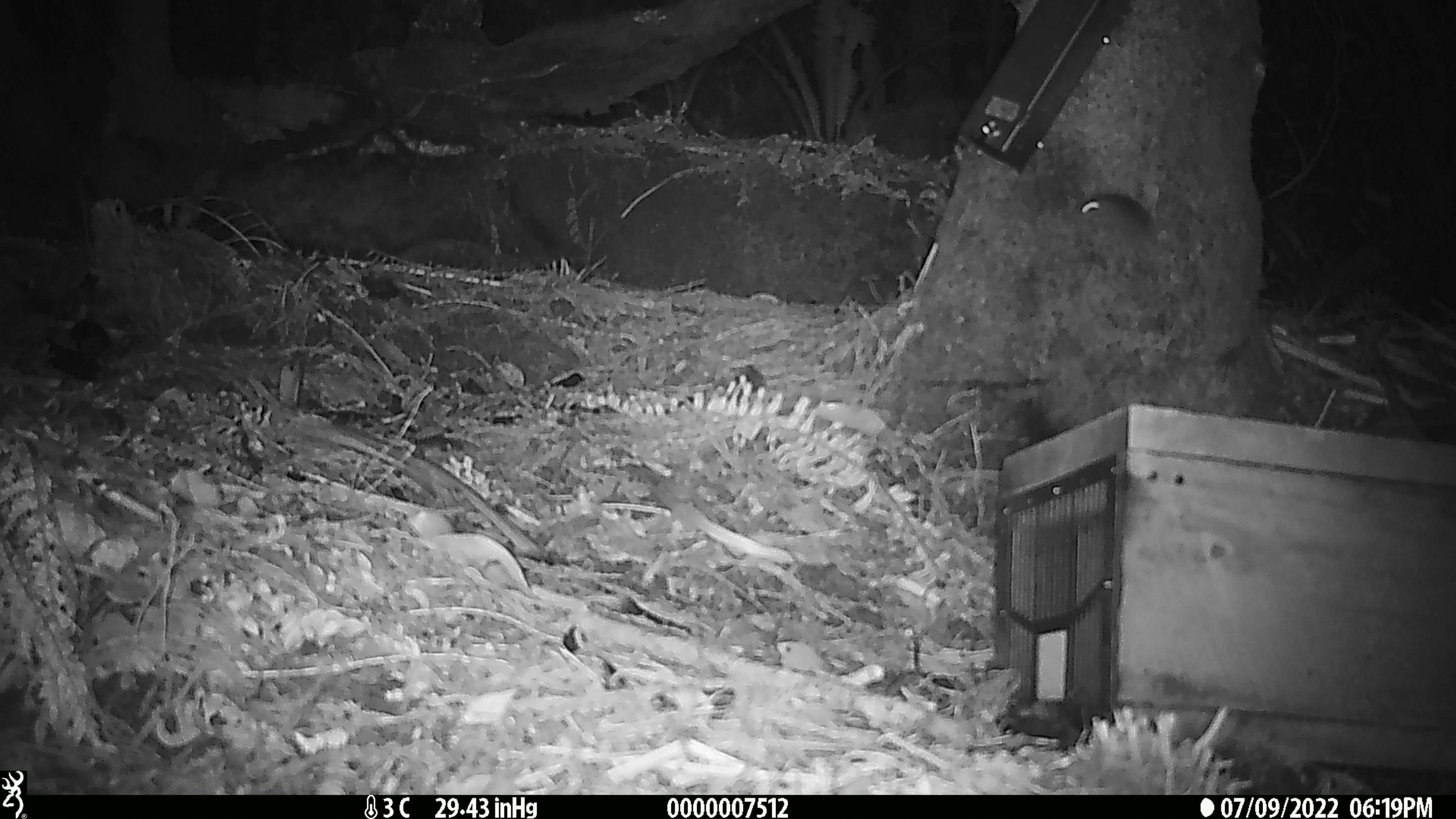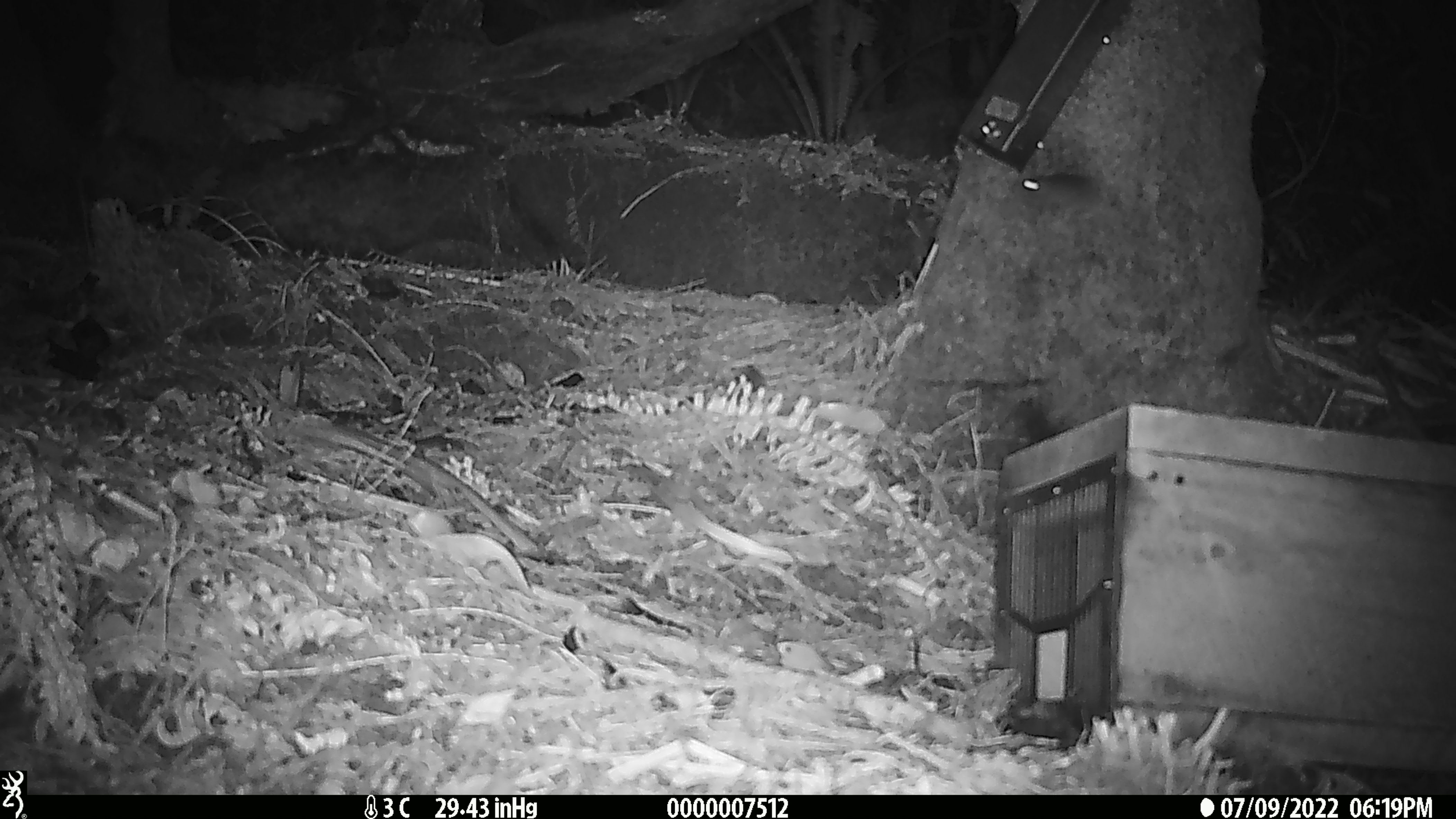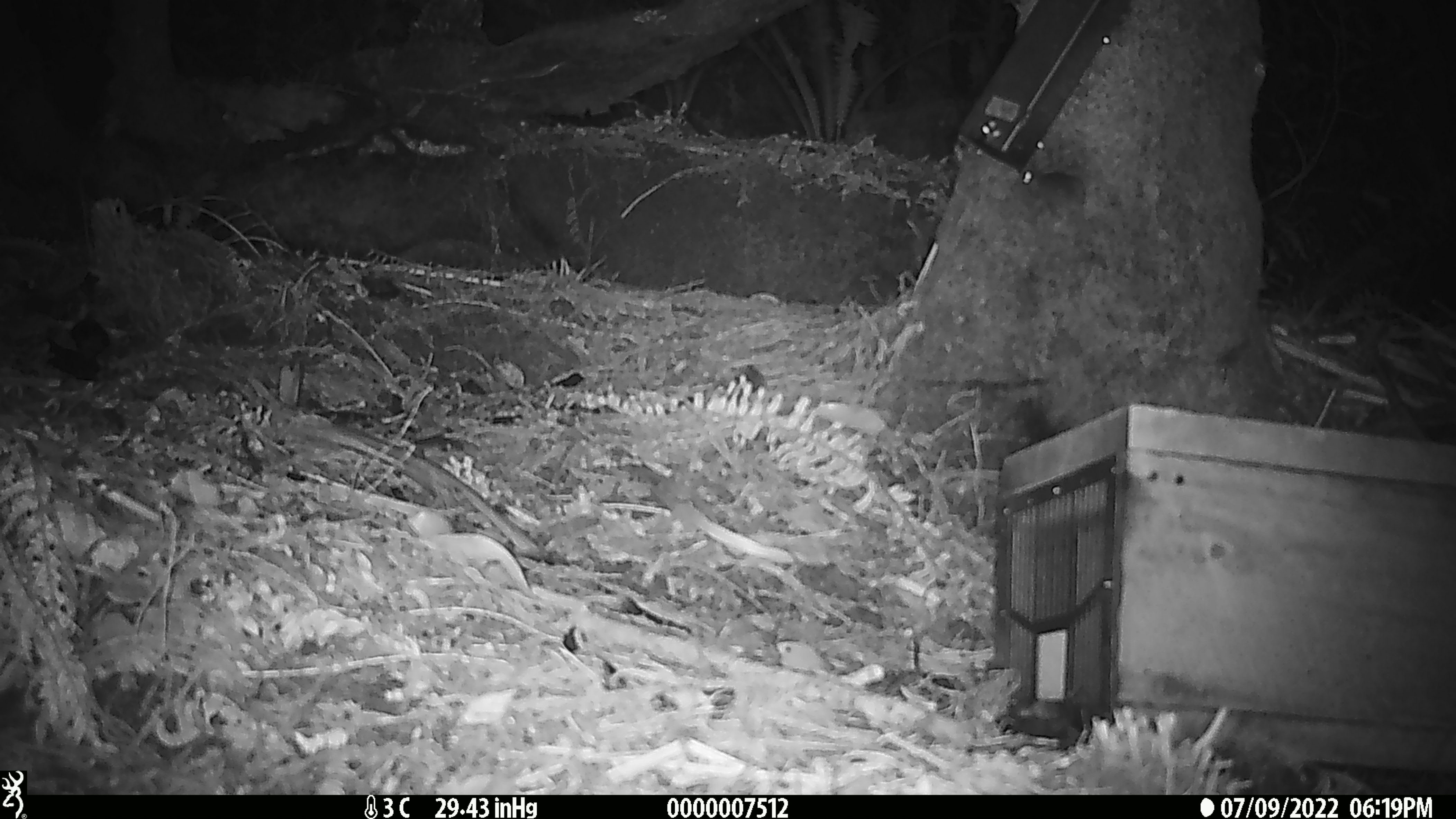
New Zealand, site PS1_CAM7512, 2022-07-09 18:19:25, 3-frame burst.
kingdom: Animalia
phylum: Chordata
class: Mammalia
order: Rodentia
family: Muridae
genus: Mus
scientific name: Mus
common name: mouse